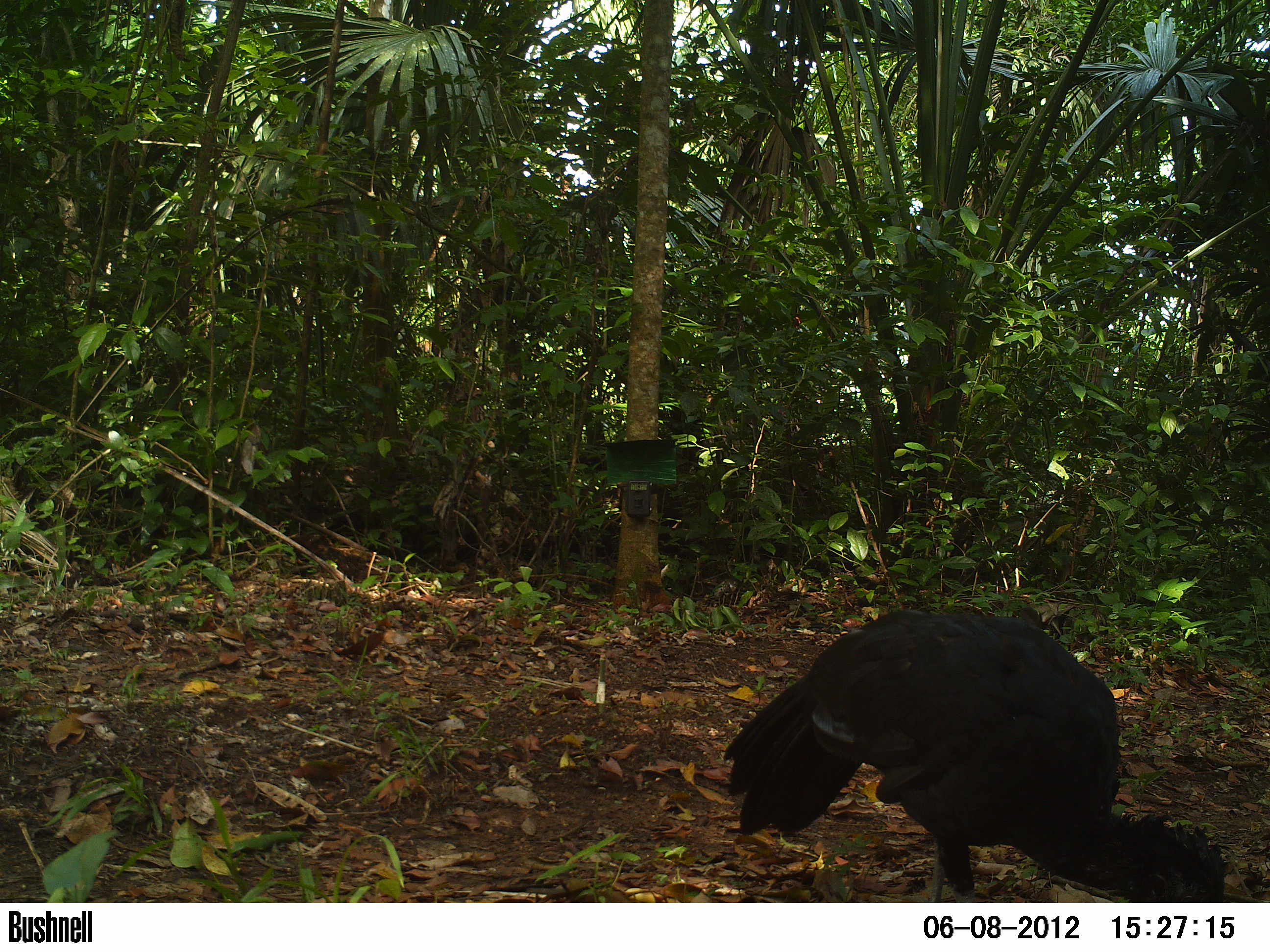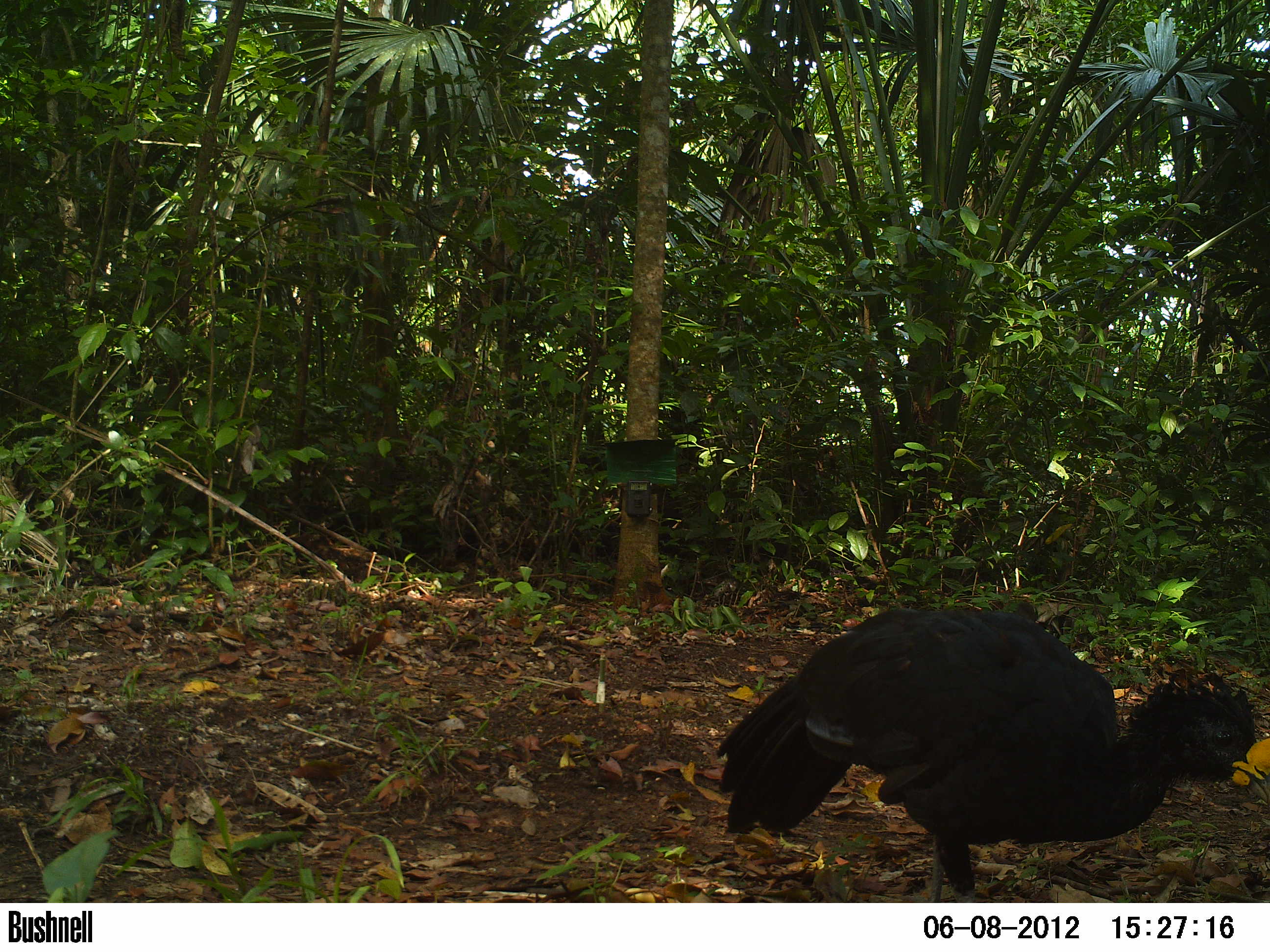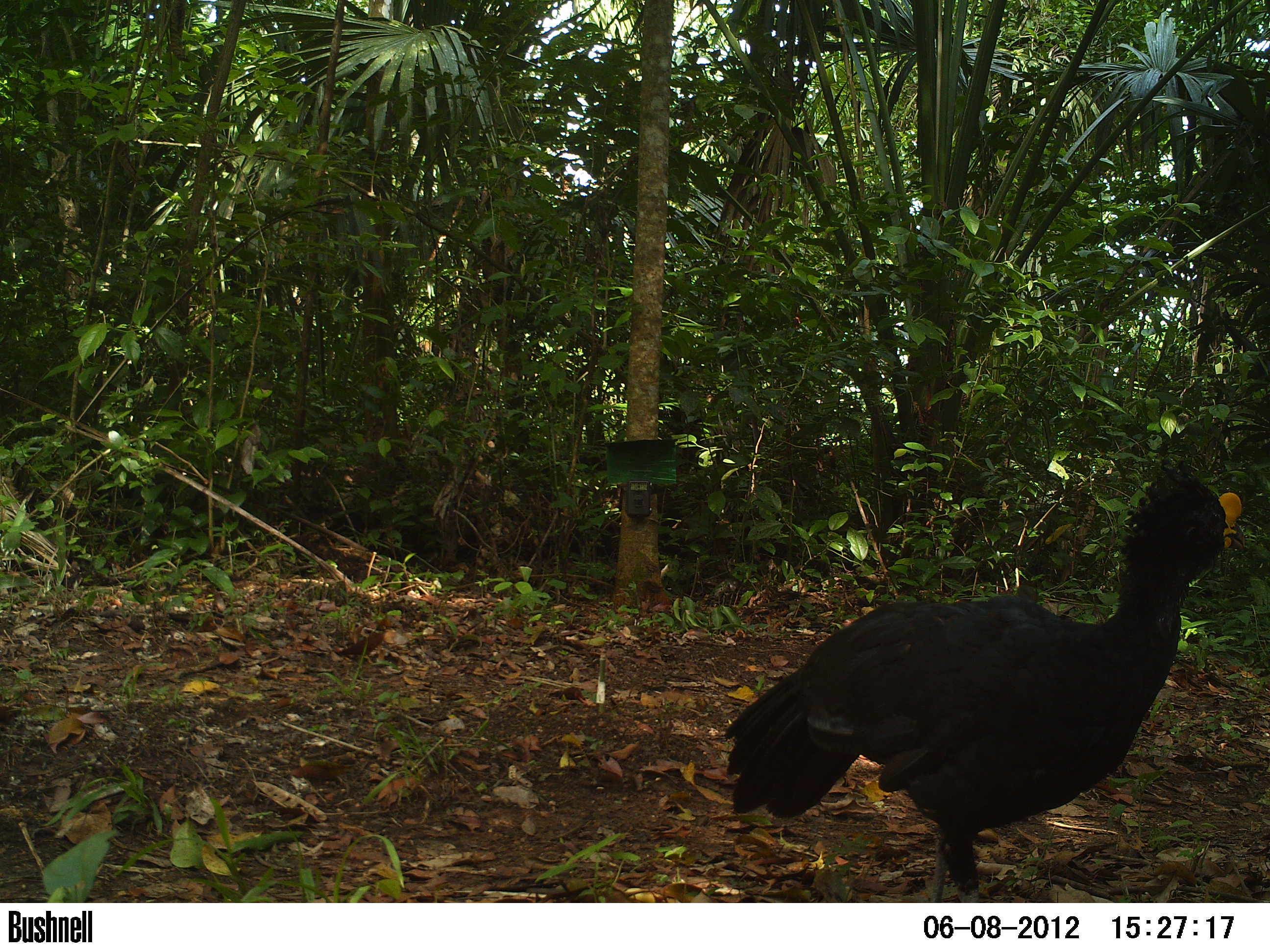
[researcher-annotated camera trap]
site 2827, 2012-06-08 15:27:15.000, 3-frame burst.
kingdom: Animalia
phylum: Chordata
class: Aves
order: Galliformes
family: Cracidae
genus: Crax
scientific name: Crax rubra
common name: great curassow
Crax rubra (great curassow), count 1, age adult, sex male.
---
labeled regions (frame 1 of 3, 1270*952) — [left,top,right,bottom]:
crax rubra: [721,609,1227,901]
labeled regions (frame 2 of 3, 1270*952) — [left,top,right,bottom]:
crax rubra: [716,606,1270,902]